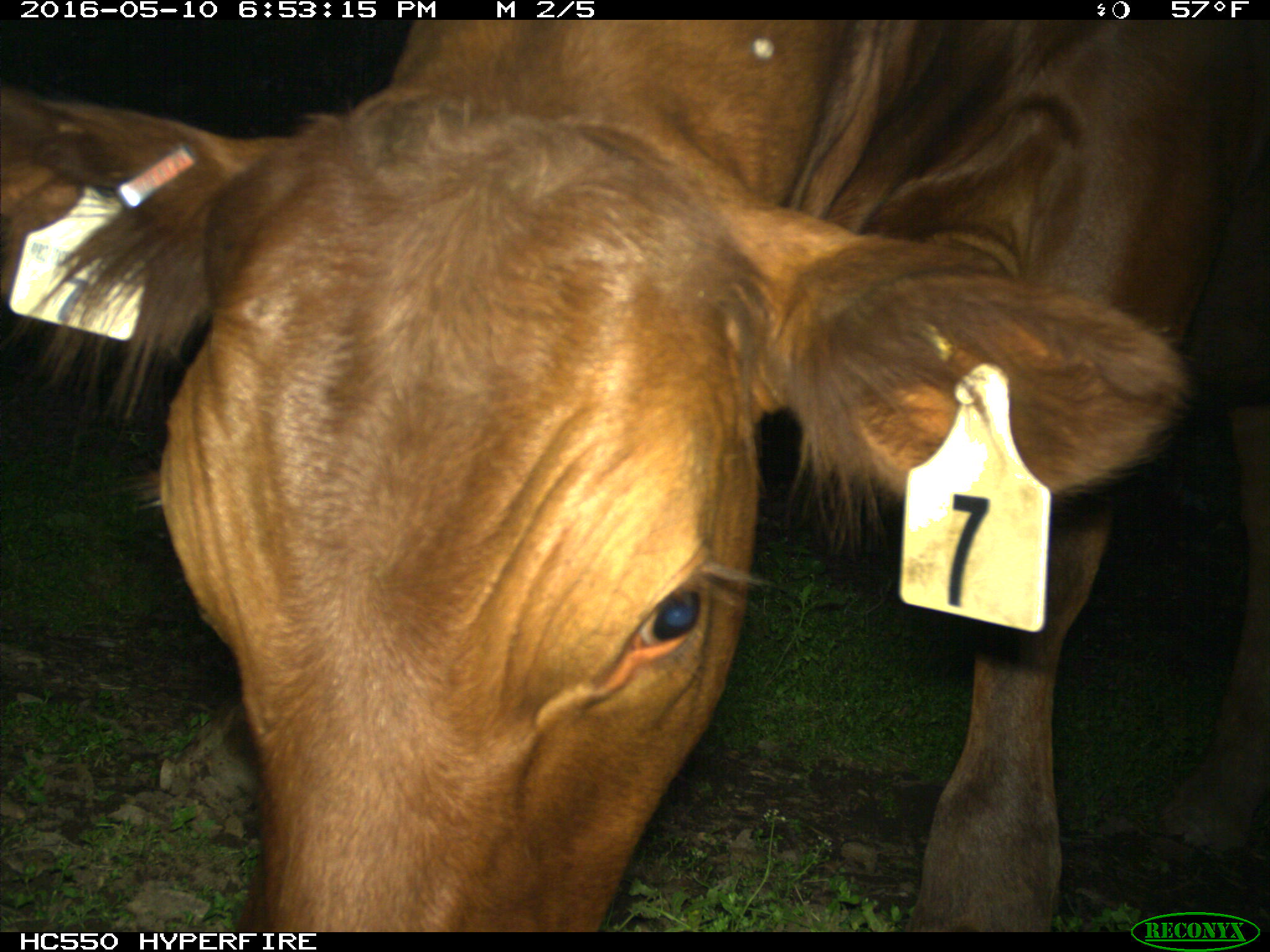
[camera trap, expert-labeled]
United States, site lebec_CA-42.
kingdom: Animalia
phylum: Chordata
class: Mammalia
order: Artiodactyla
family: Bovidae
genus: Bos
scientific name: Bos taurus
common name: domestic cow